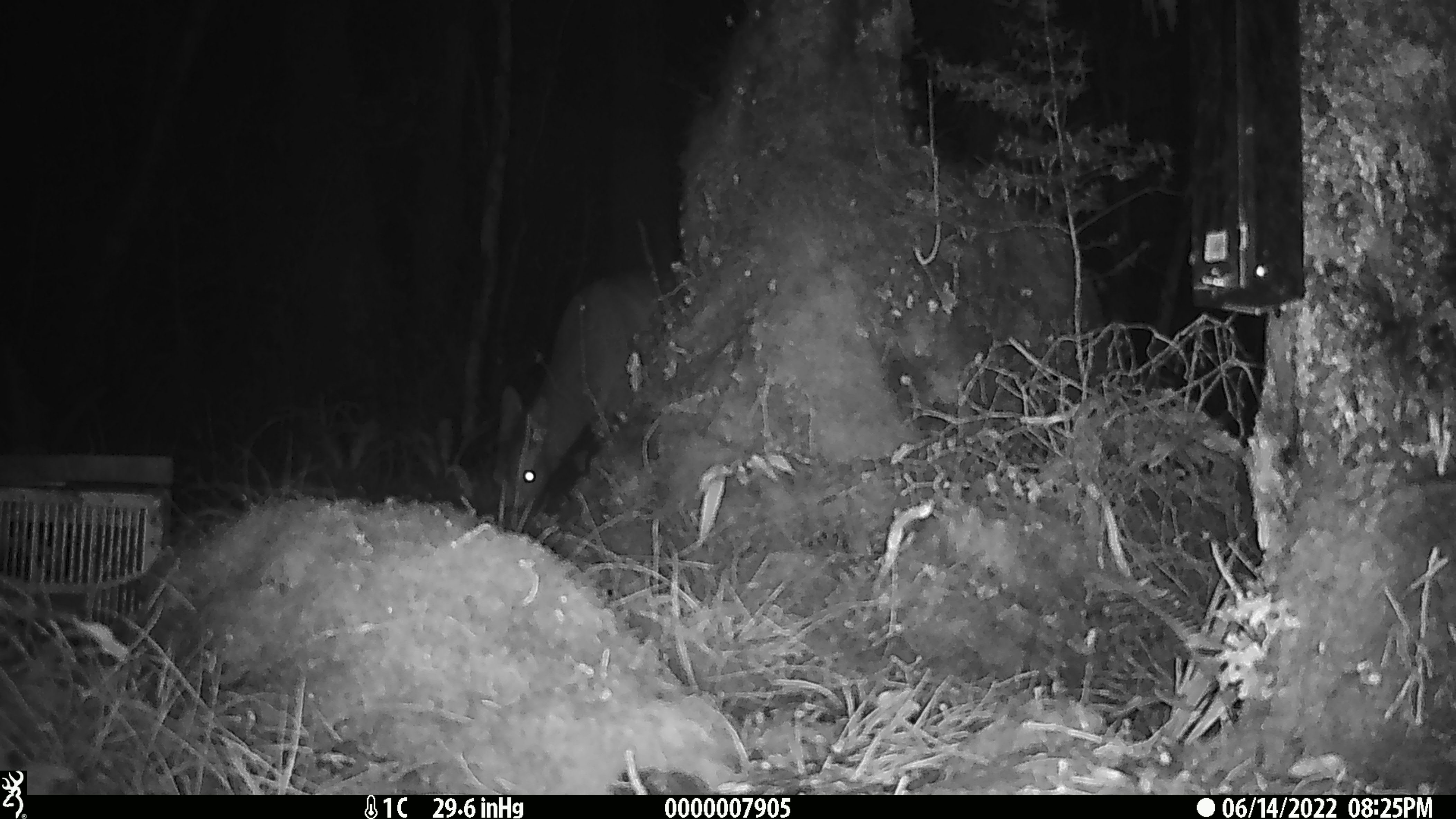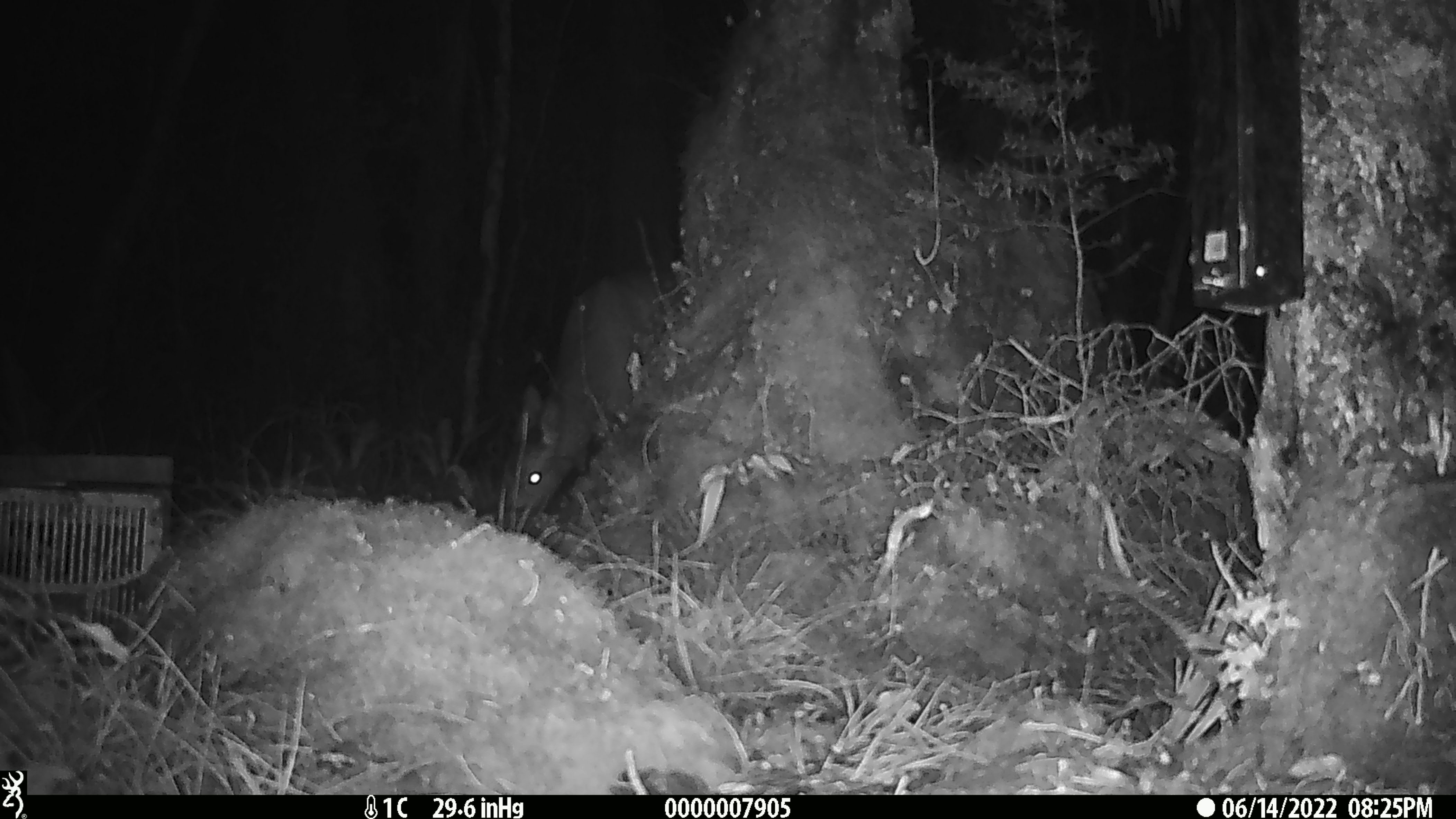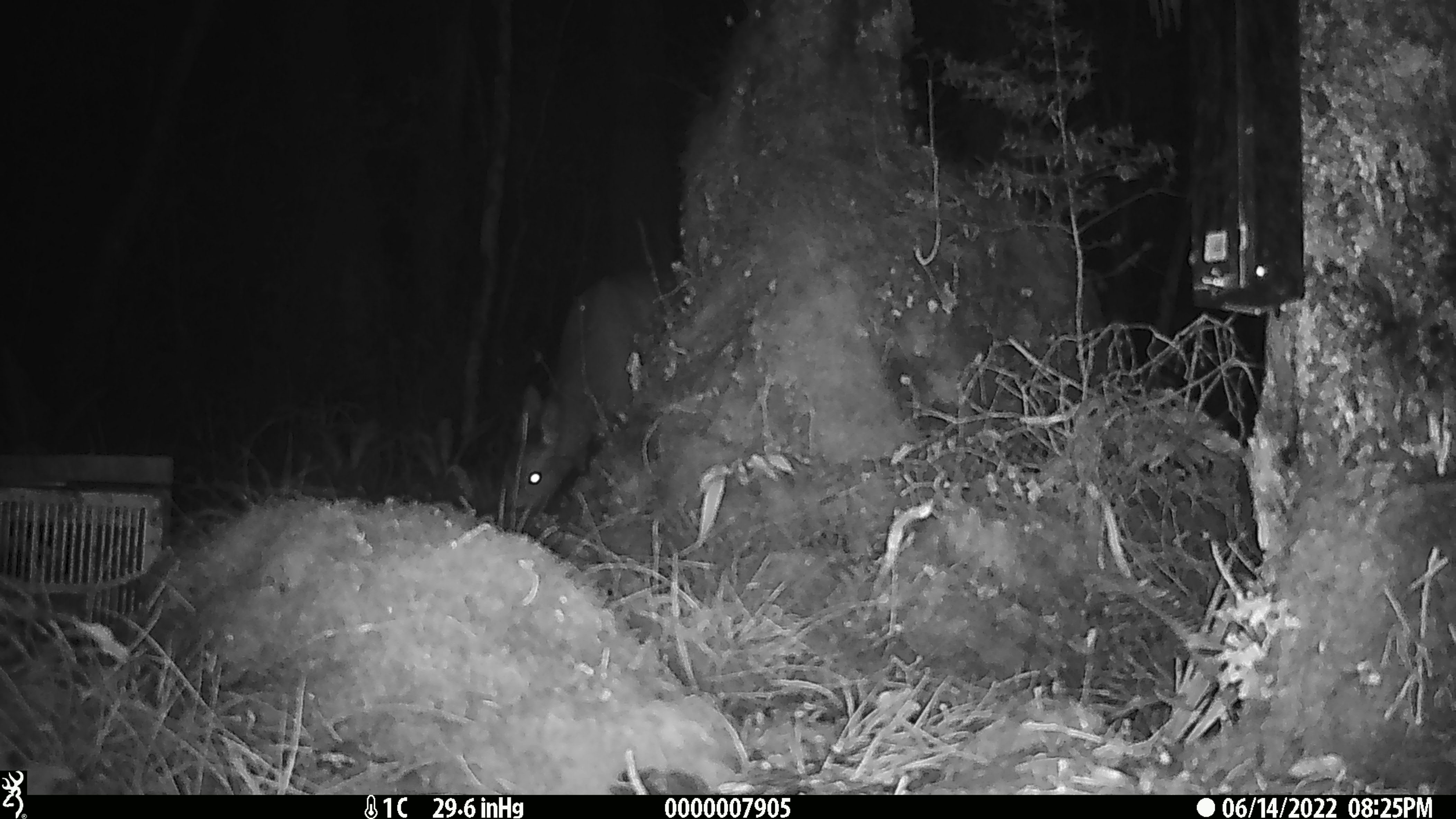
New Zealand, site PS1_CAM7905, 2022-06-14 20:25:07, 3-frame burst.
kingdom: Animalia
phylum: Chordata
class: Mammalia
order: Artiodactyla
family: Cervidae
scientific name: Cervidae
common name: deer